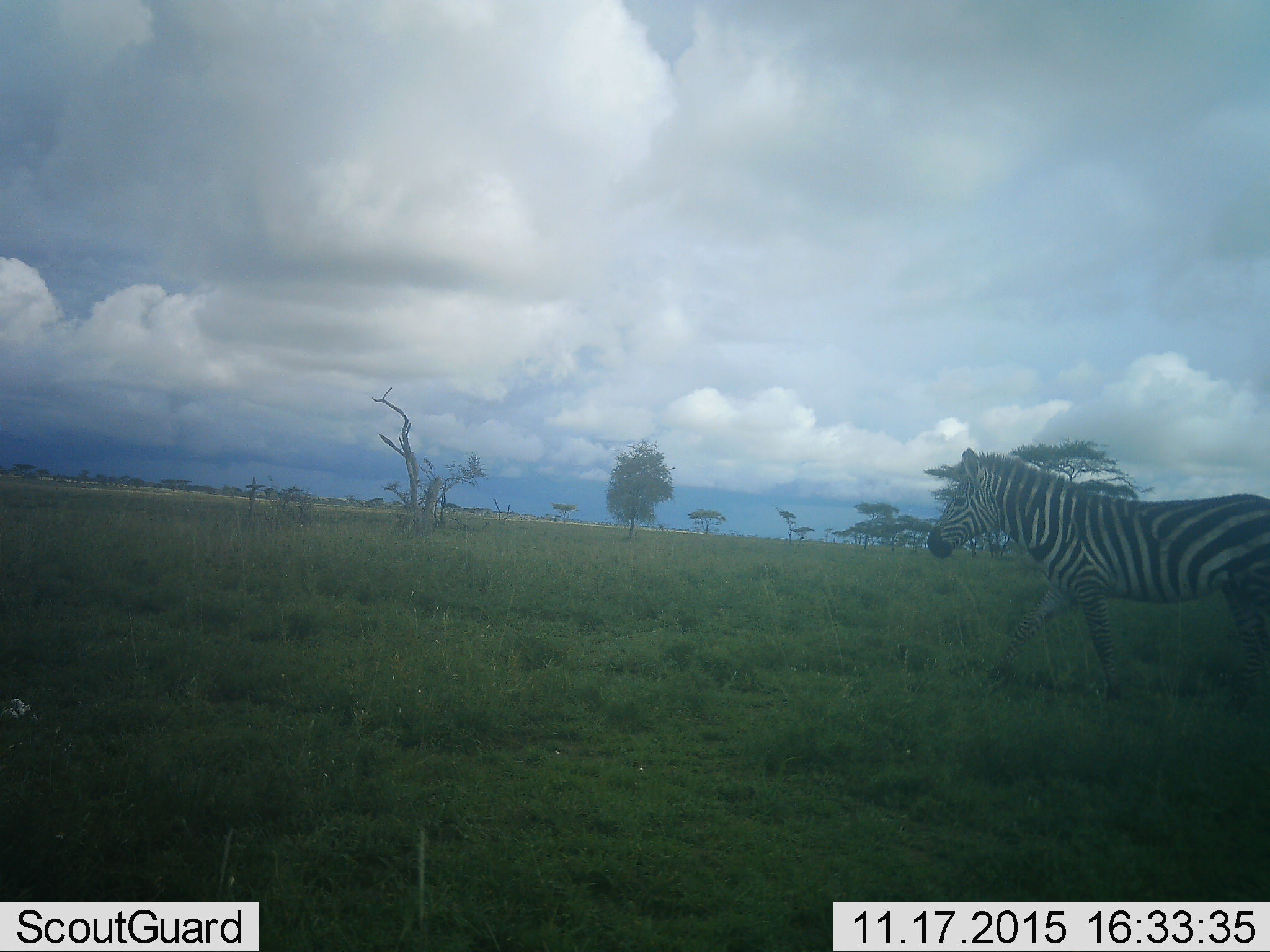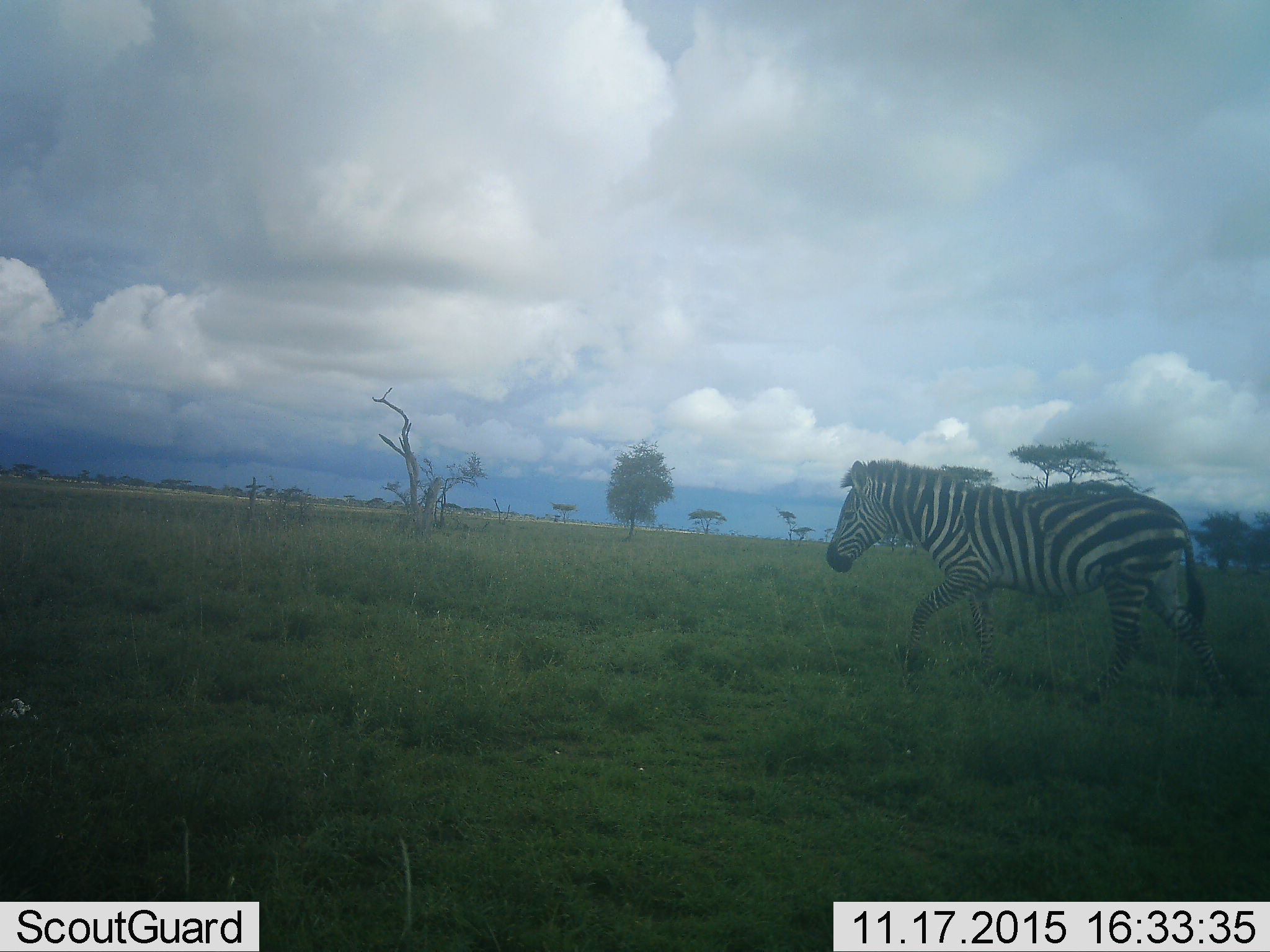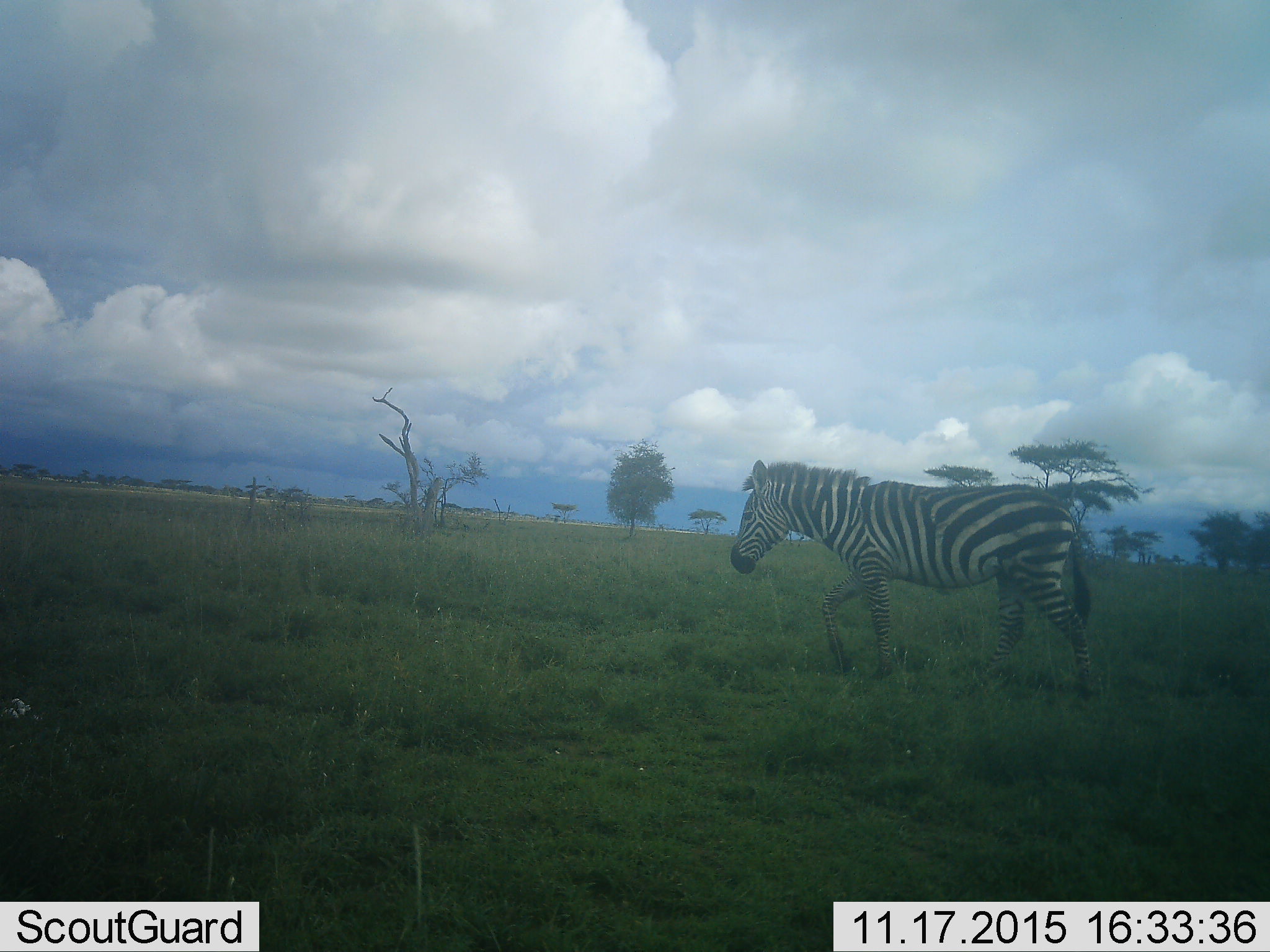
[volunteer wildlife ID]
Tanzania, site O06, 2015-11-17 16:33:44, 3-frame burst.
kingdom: Animalia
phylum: Chordata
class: Mammalia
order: Perissodactyla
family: Equidae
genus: Equus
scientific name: Equus quagga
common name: plains zebra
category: zebra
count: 1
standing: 0%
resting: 0%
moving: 100%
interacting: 0%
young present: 0%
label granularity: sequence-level